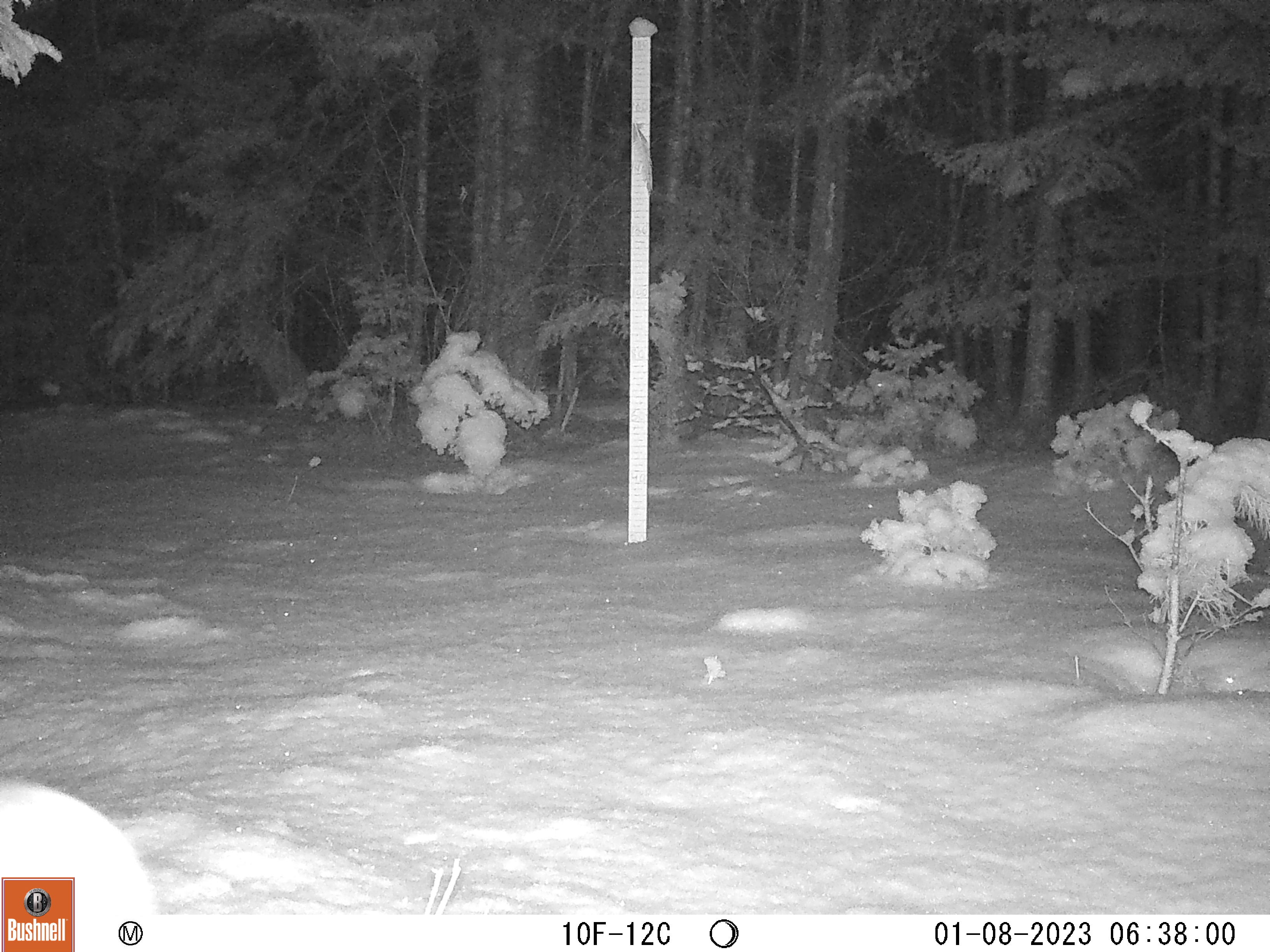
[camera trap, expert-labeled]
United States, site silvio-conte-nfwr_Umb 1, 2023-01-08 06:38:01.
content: unidentified animal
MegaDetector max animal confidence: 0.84